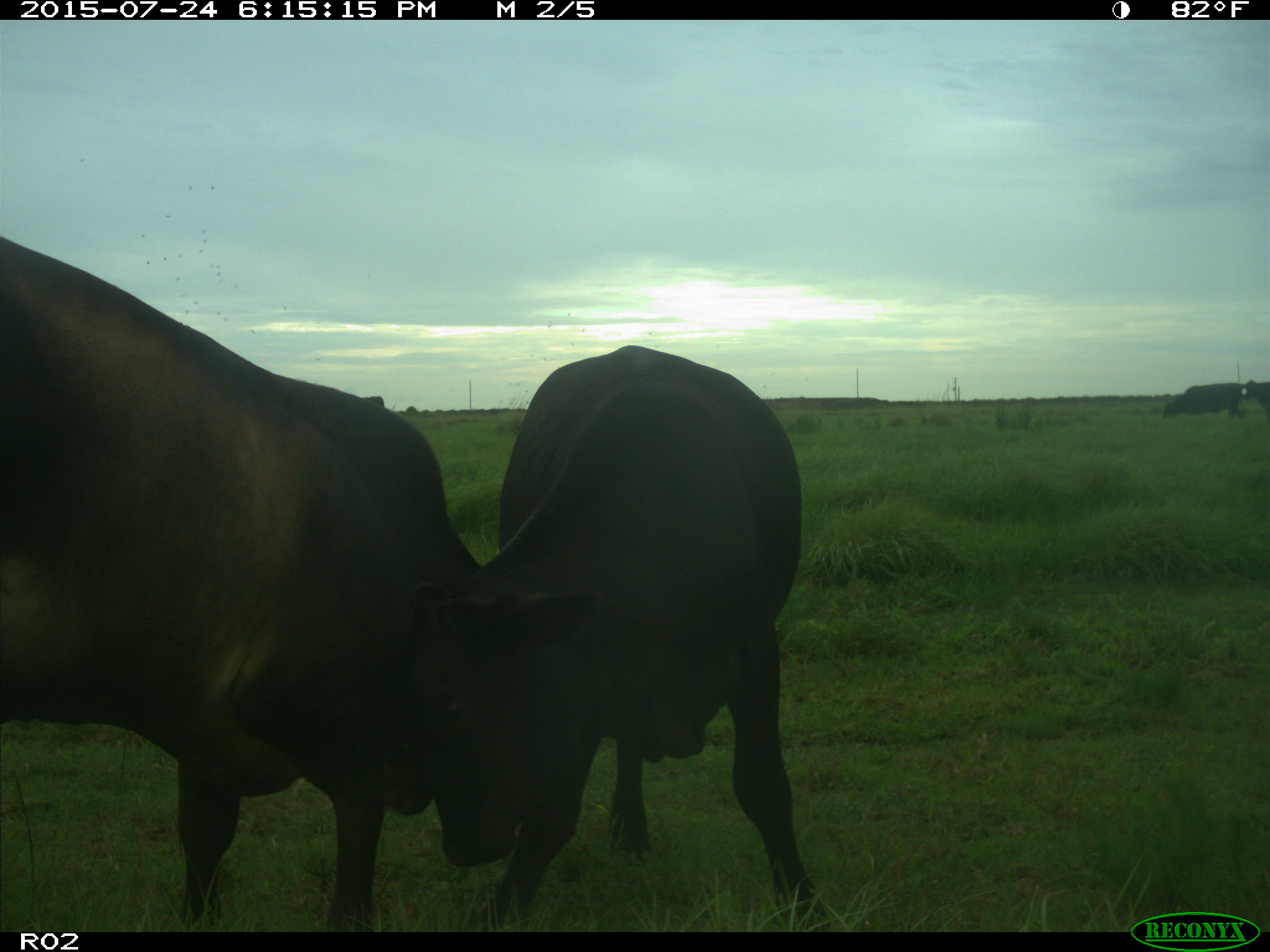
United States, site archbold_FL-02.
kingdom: Animalia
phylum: Chordata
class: Mammalia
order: Artiodactyla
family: Bovidae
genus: Bos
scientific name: Bos taurus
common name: domestic cow